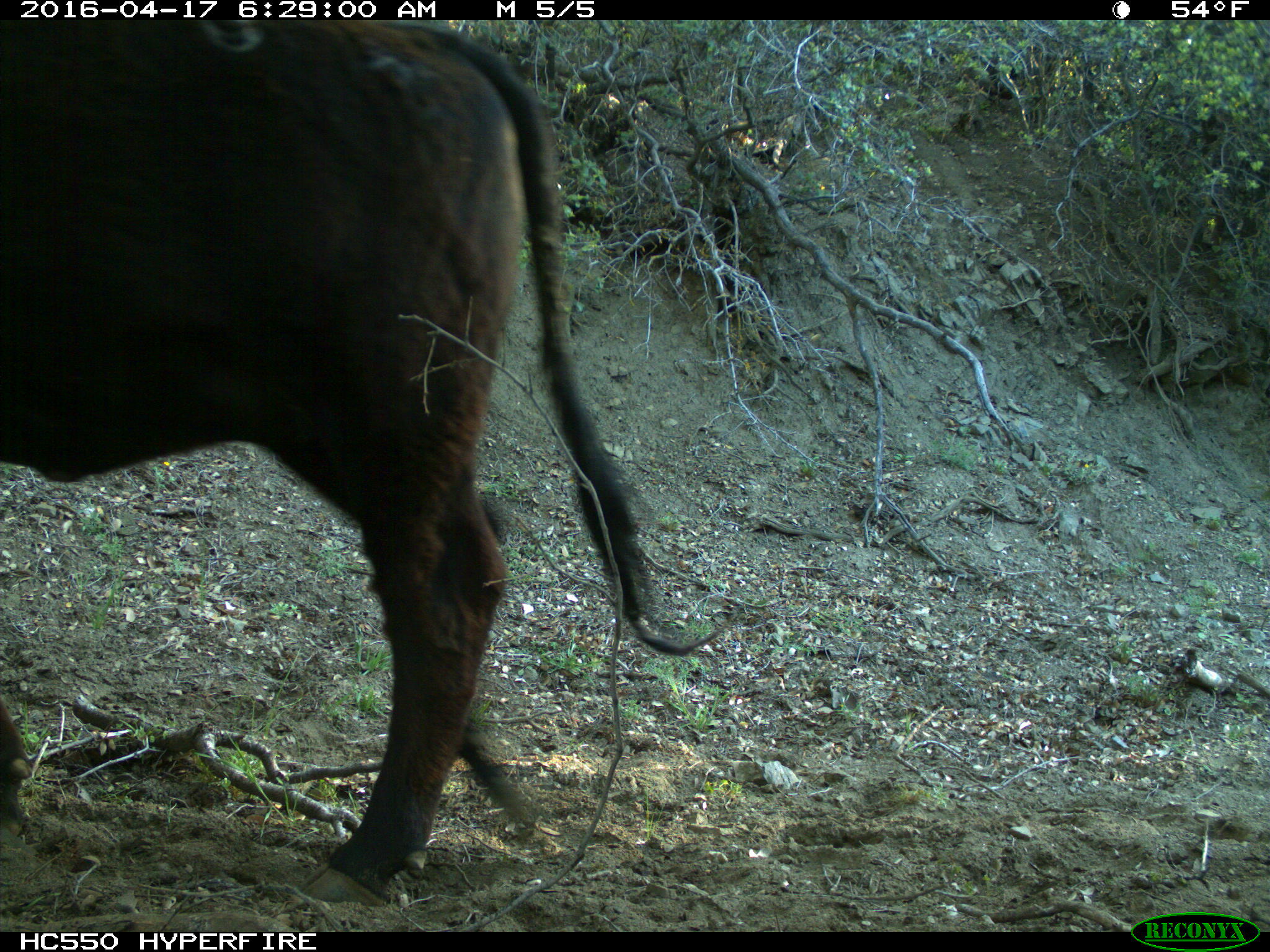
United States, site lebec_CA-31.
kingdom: Animalia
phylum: Chordata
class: Mammalia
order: Artiodactyla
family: Bovidae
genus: Bos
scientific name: Bos taurus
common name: domestic cow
Bos taurus (domestic cow).